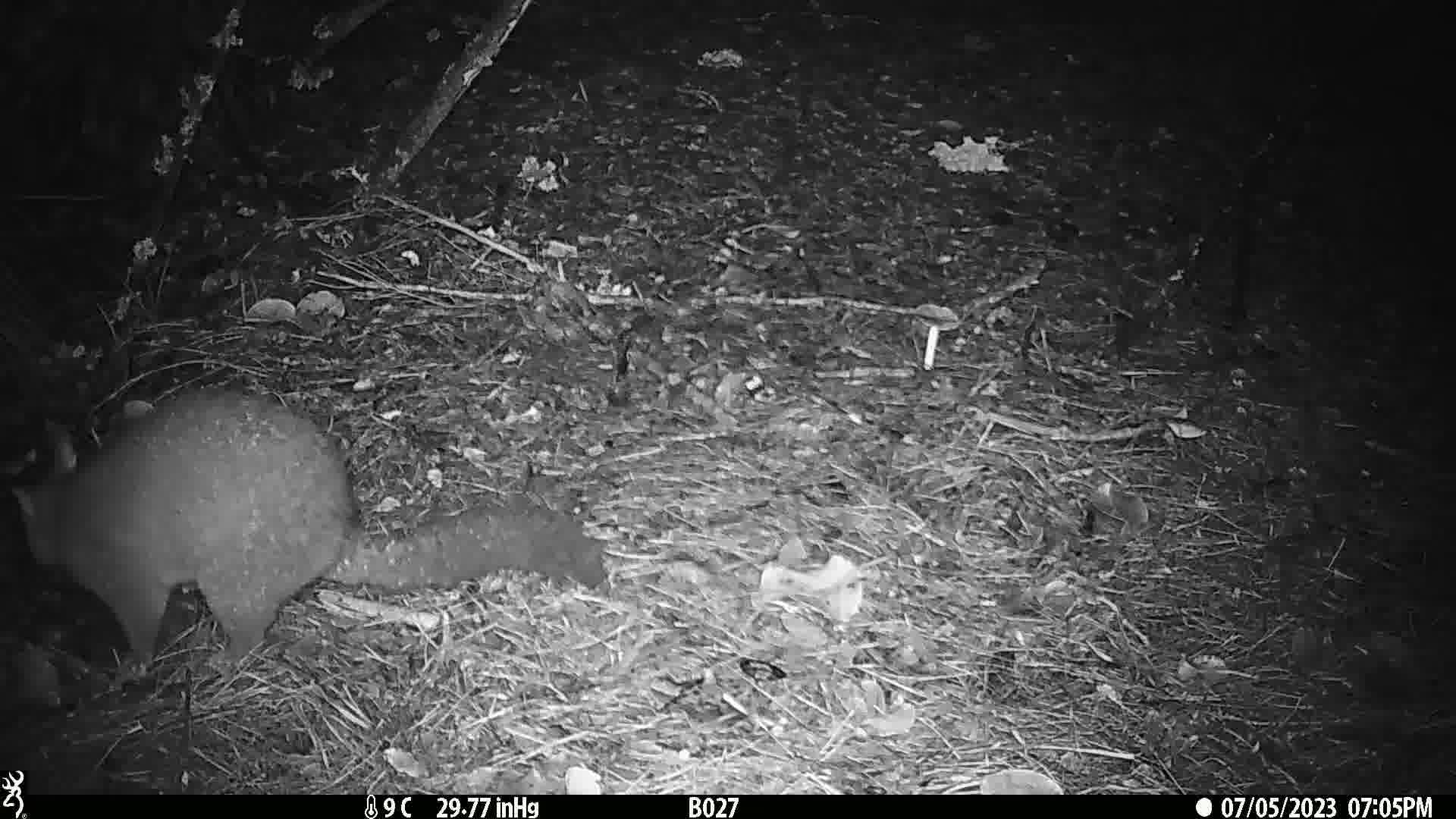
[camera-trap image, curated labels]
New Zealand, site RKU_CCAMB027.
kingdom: Animalia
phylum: Chordata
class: Mammalia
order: Diprotodontia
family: Phalangeridae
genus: Trichosurus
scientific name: Trichosurus vulpecula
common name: common brushtail possum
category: possum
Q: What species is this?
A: Possum (common brushtail possum) (Trichosurus vulpecula).